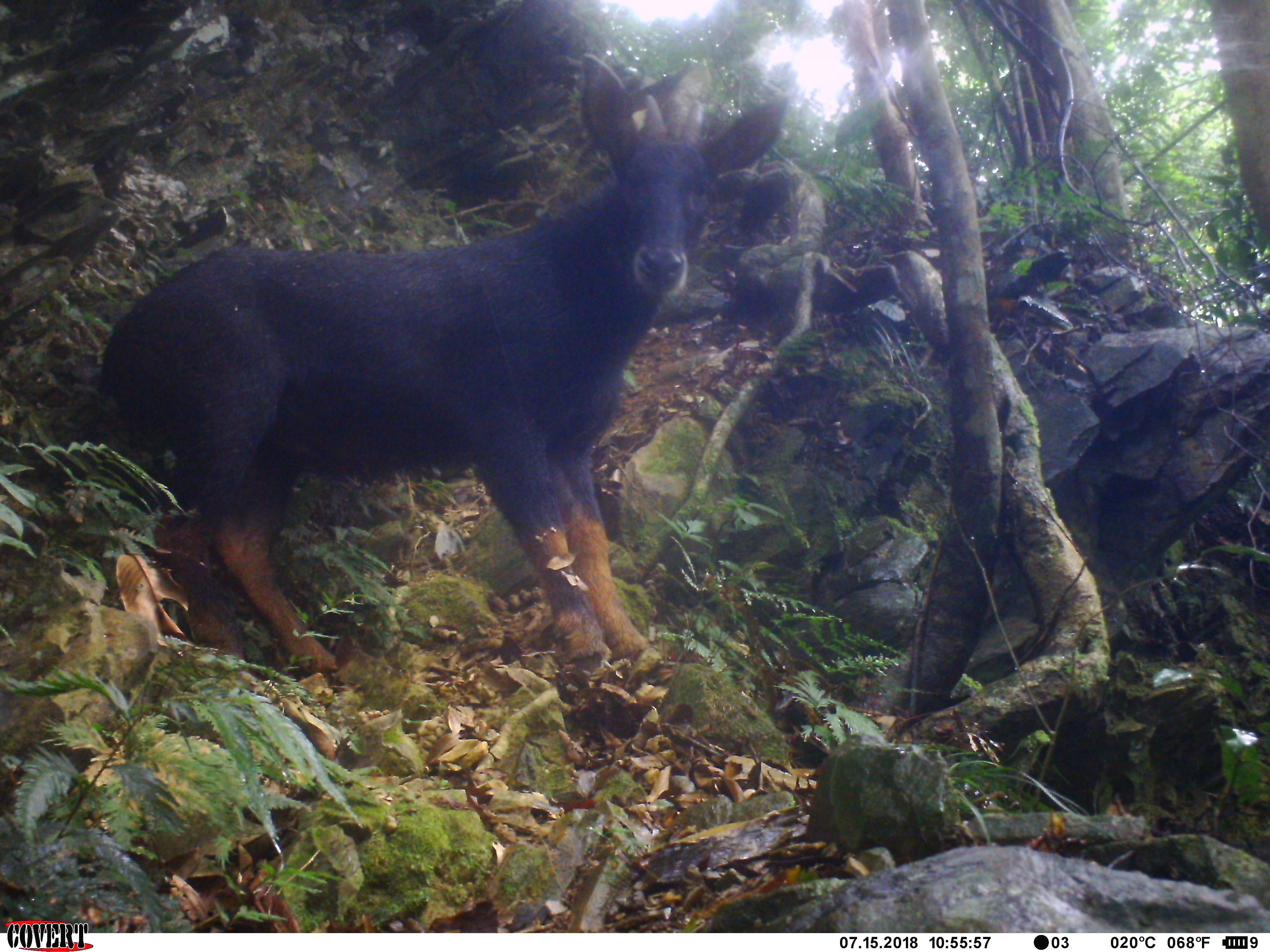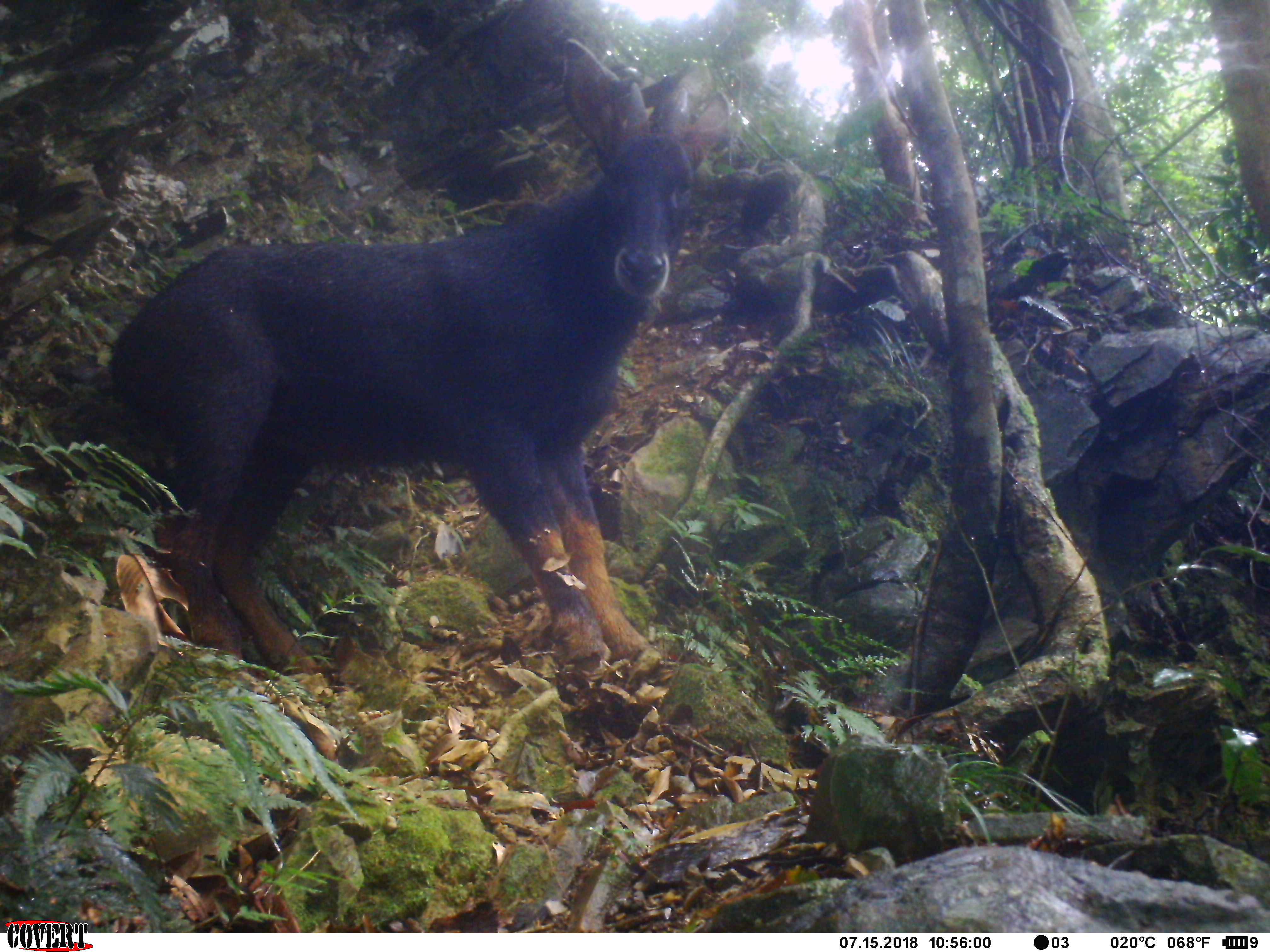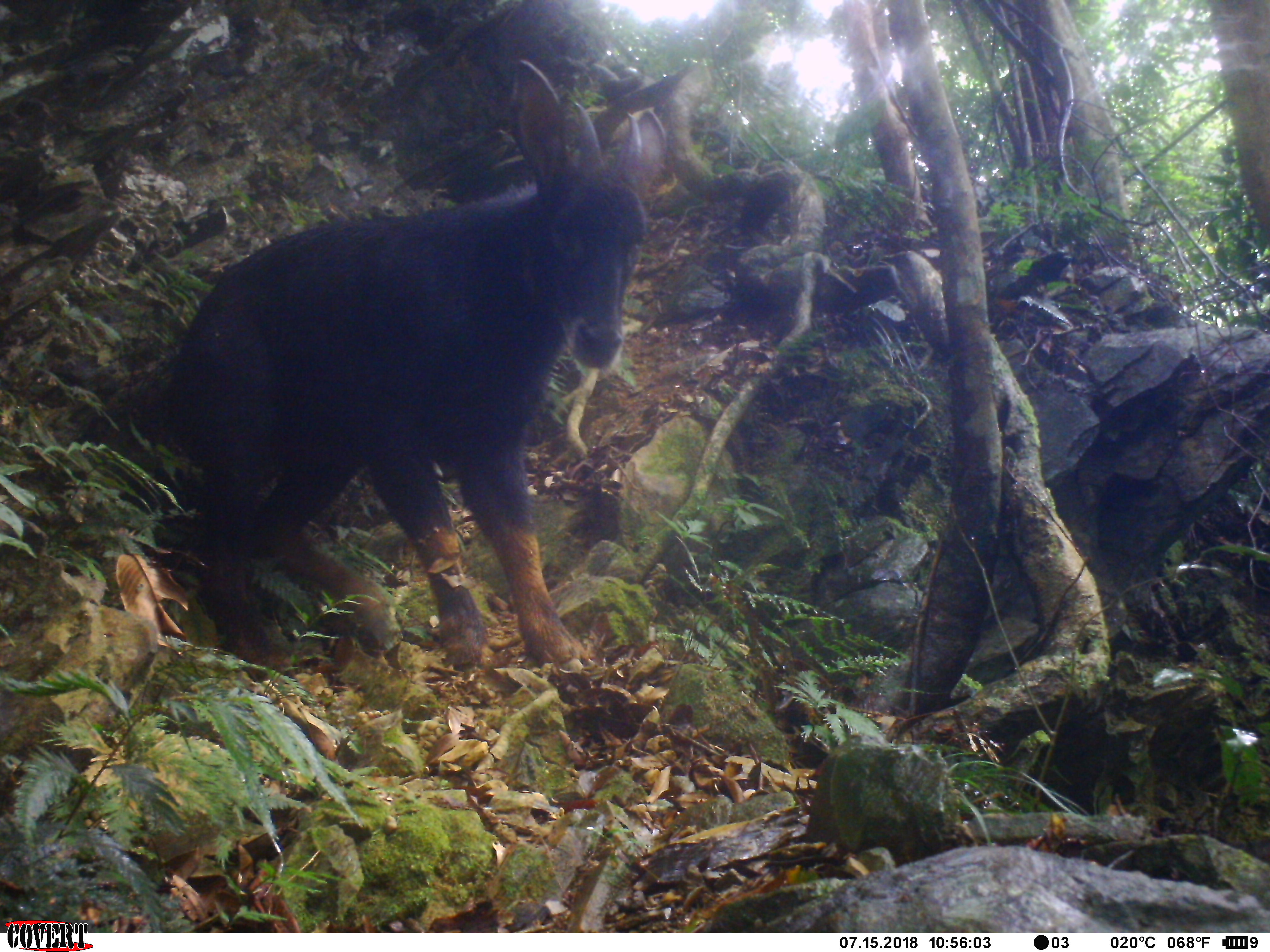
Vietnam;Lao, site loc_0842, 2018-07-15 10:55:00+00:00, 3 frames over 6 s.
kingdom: Animalia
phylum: Chordata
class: Mammalia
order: Artiodactyla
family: Bovidae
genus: Capricornis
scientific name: Capricornis sumatraensis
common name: chinese serow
Chinese serow (Capricornis sumatraensis). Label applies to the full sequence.